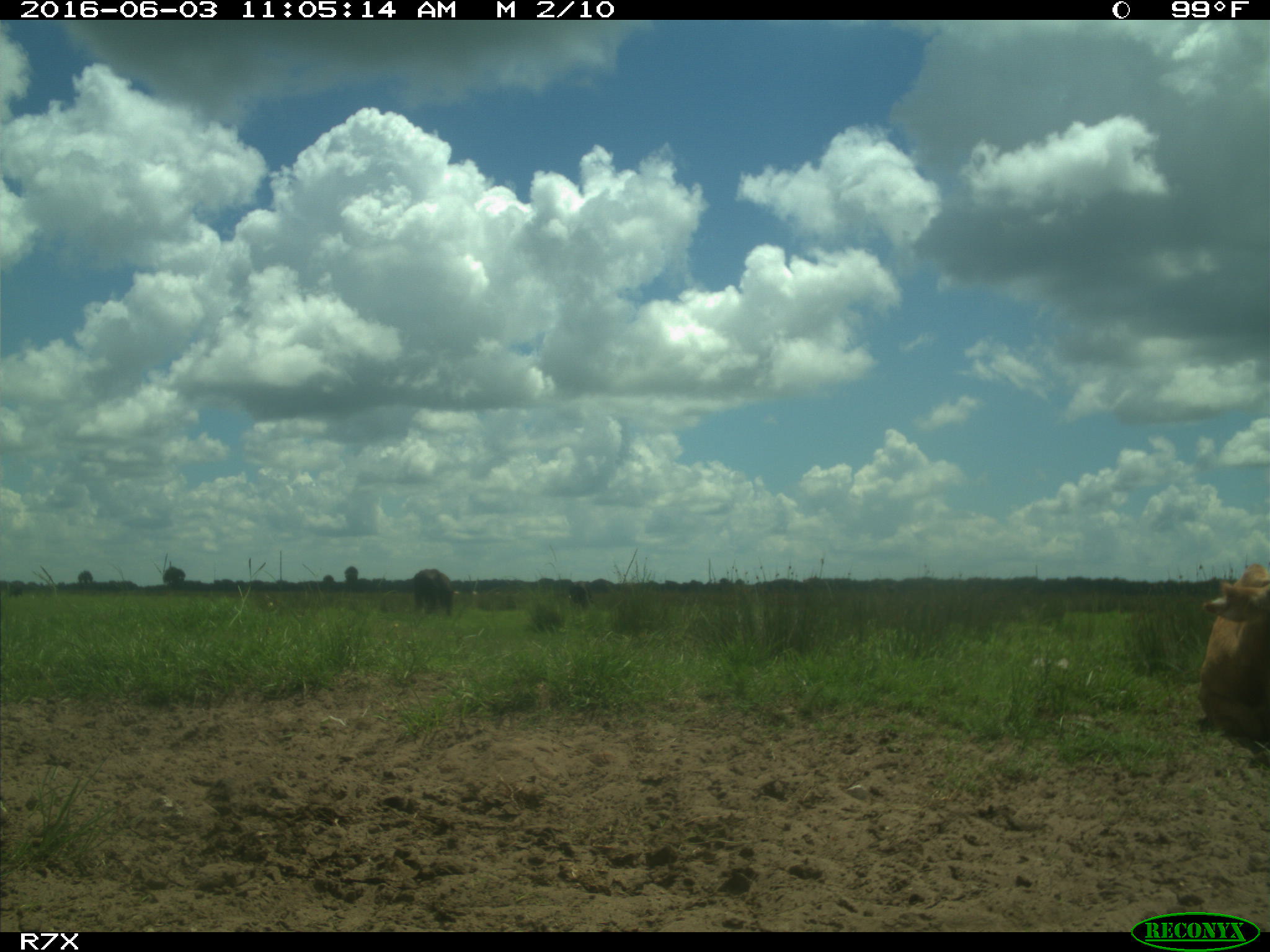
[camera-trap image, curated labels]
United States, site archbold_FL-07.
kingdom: Animalia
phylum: Chordata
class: Mammalia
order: Artiodactyla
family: Bovidae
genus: Bos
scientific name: Bos taurus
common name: domestic cow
Bos taurus (domestic cow).